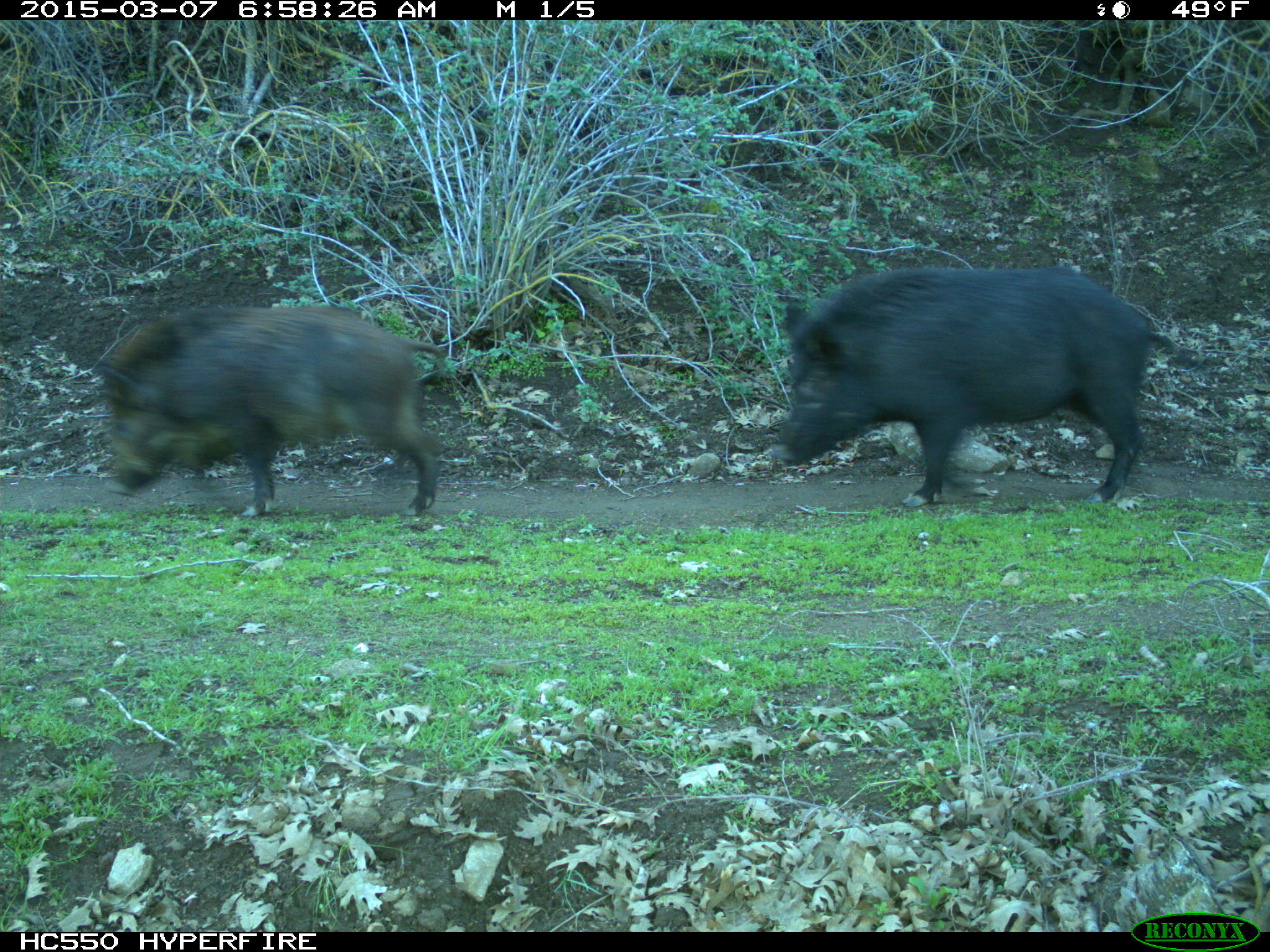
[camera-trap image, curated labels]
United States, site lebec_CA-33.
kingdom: Animalia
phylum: Chordata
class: Mammalia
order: Artiodactyla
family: Suidae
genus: Sus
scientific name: Sus scrofa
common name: wild boar